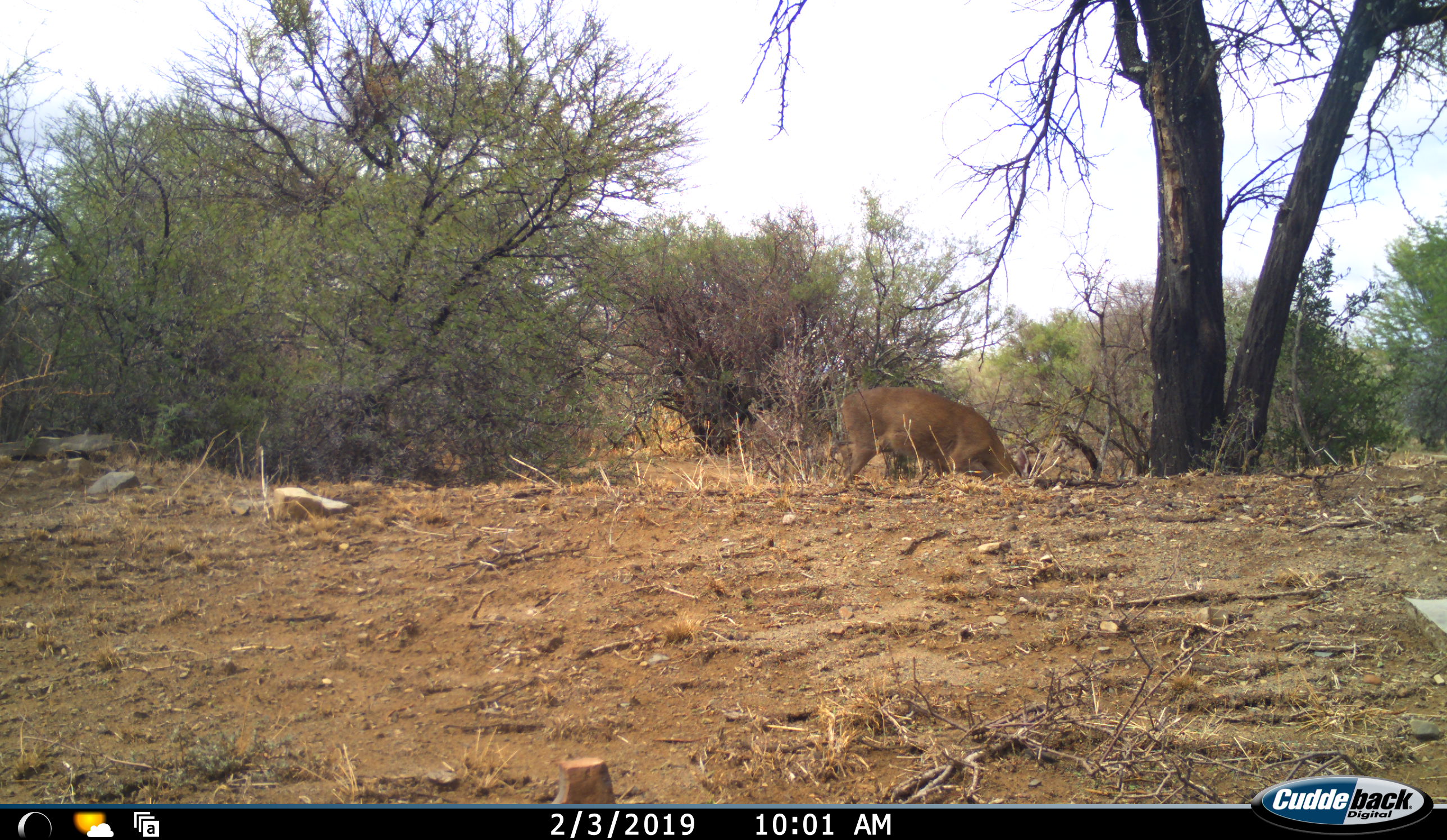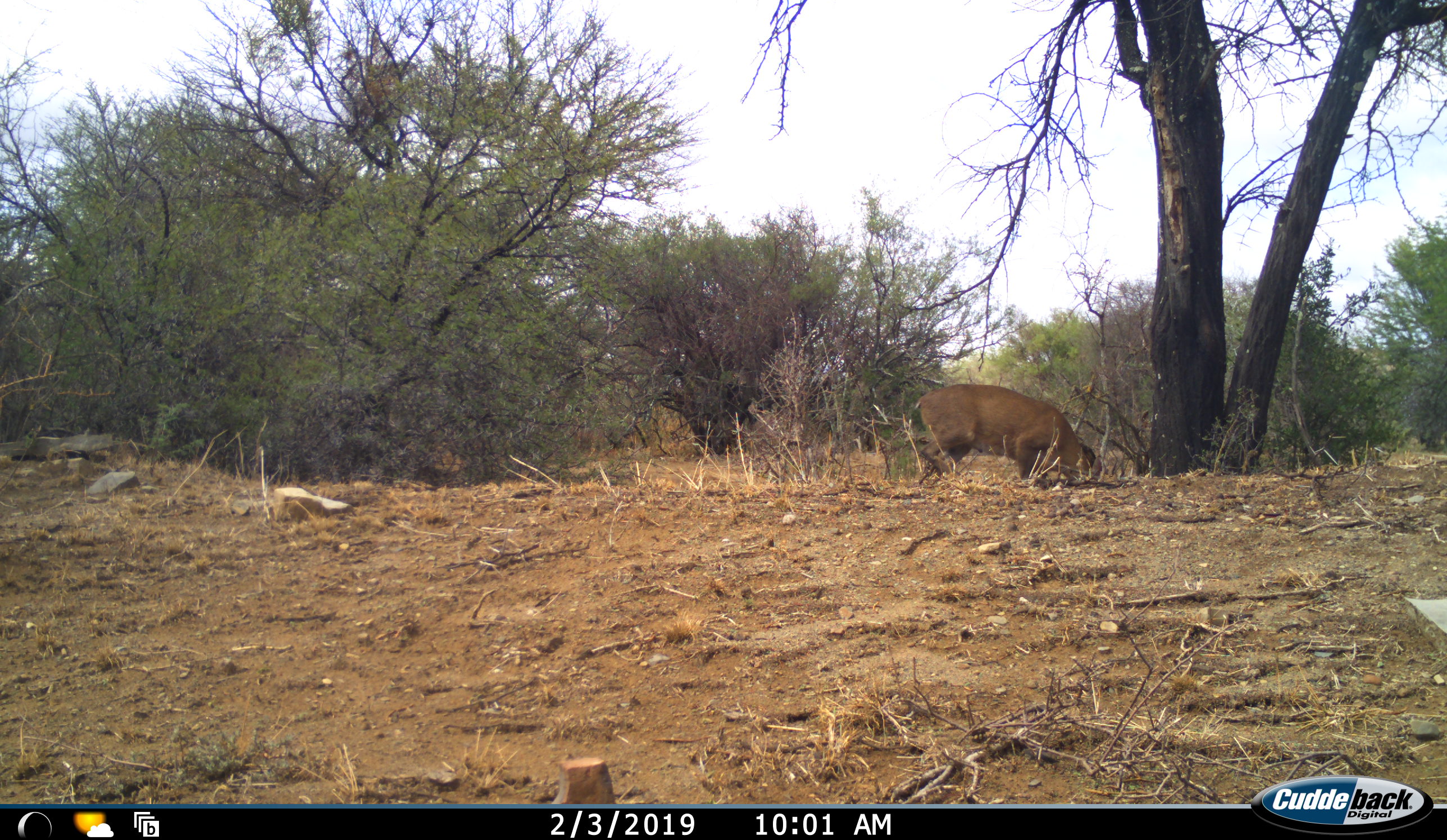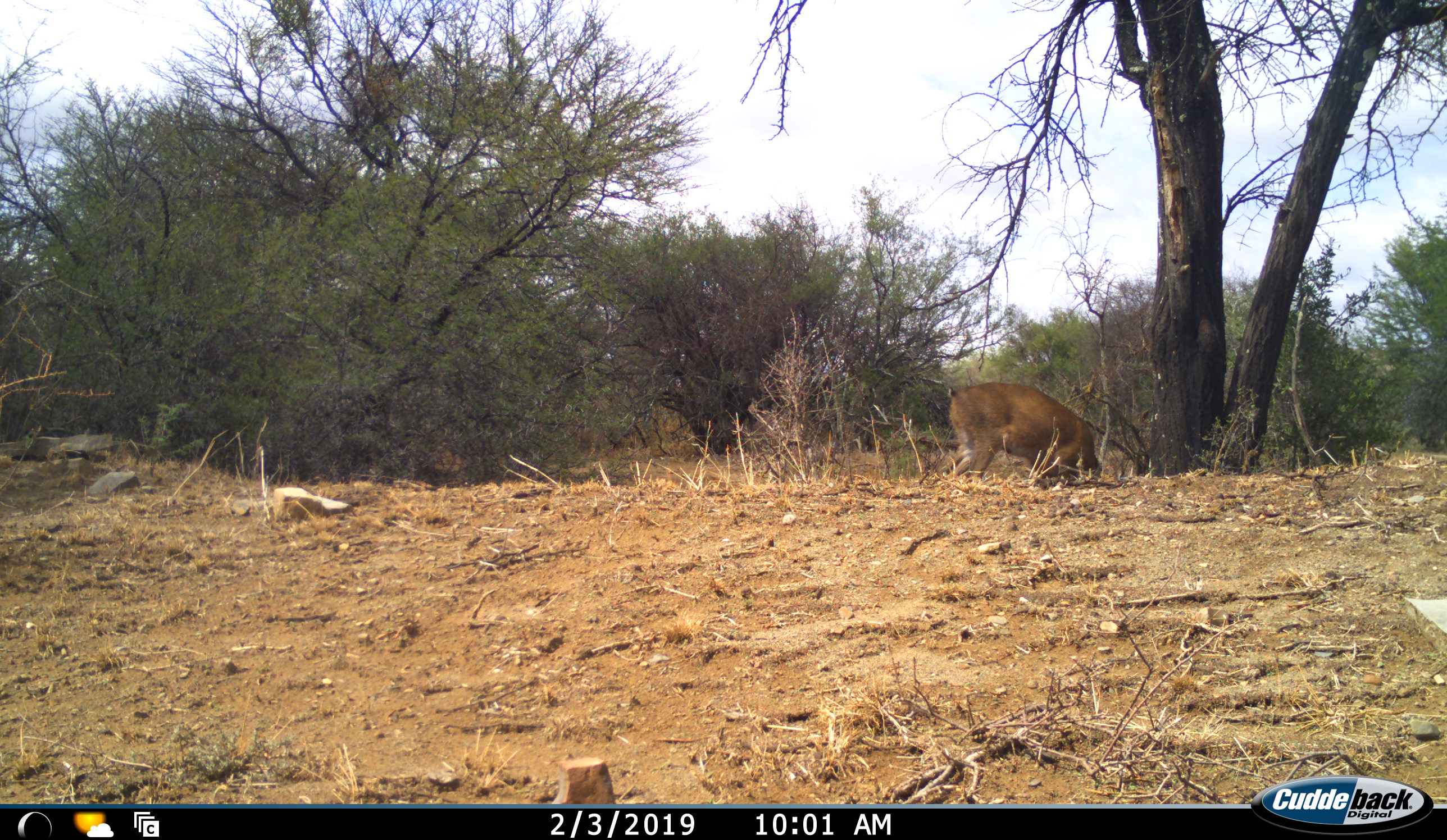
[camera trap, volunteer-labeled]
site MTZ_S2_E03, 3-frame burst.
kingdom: Animalia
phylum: Chordata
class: Mammalia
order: Artiodactyla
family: Bovidae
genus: Sylvicapra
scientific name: Sylvicapra grimmia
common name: common duiker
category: duikercommongrey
Duikercommongrey (common duiker) (Sylvicapra grimmia), count 1. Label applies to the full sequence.